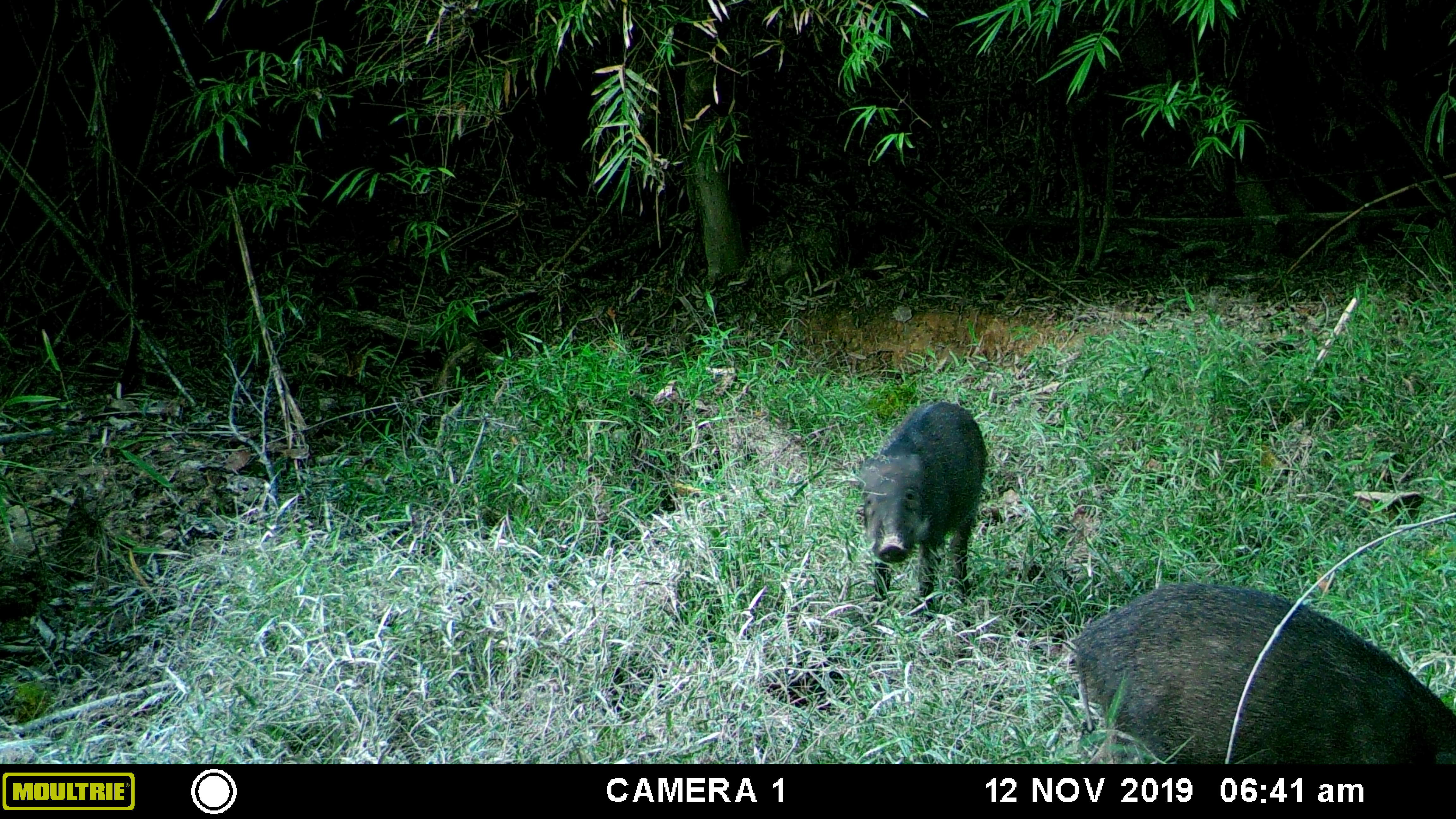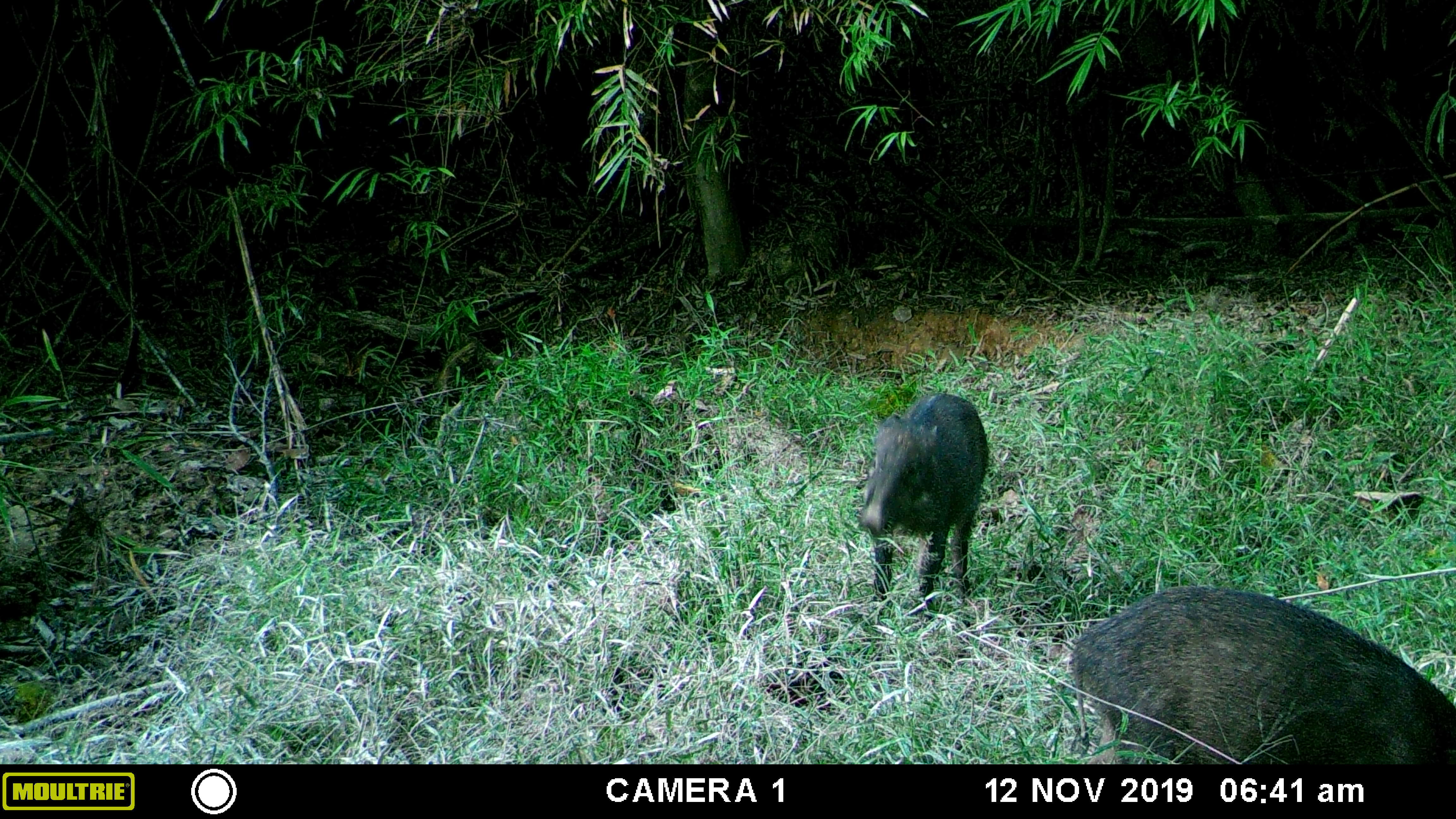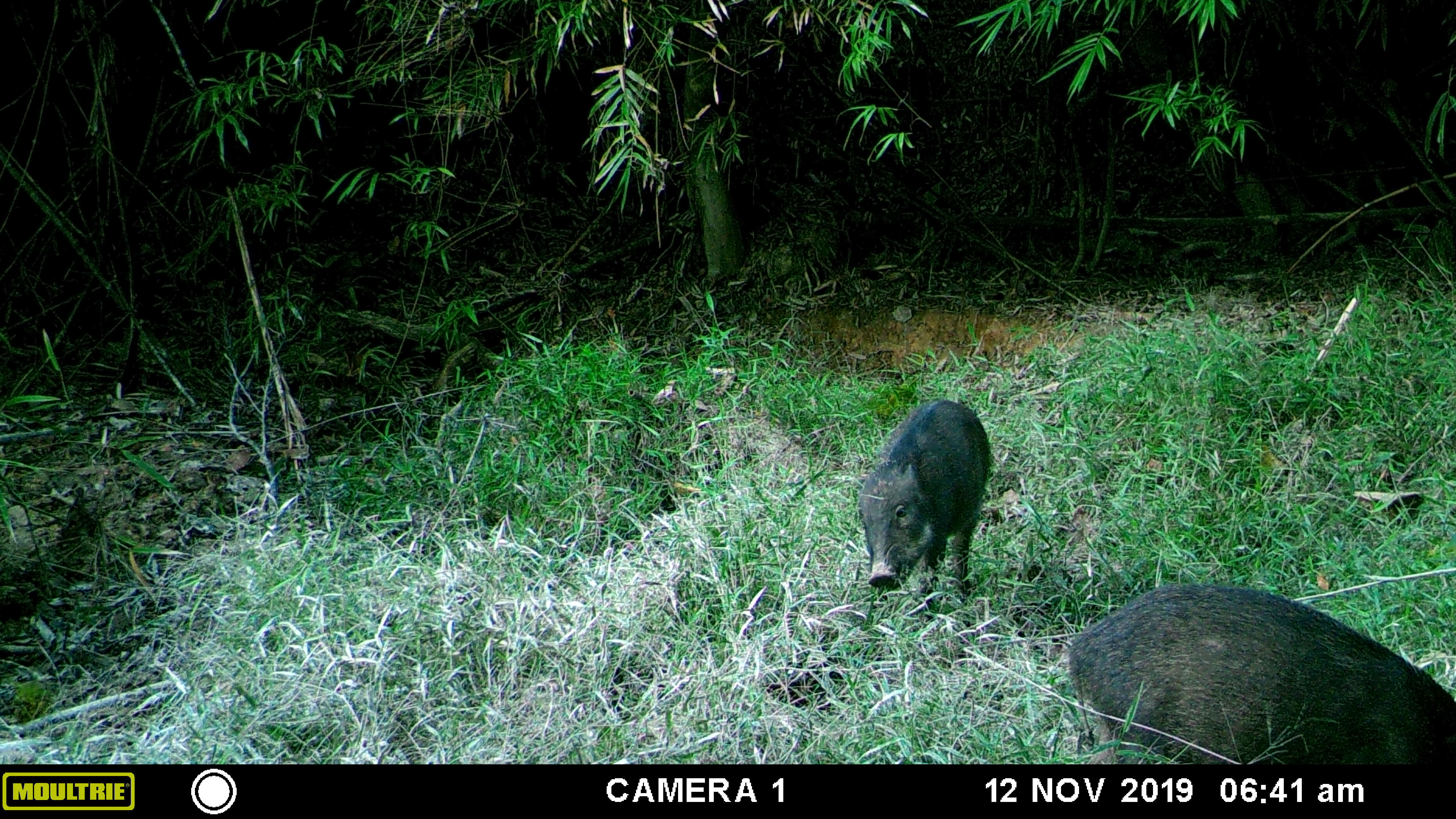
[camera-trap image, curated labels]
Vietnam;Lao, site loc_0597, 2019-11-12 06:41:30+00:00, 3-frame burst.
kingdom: Animalia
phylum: Chordata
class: Mammalia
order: Artiodactyla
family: Suidae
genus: Sus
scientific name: Sus scrofa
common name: eurasian wild pig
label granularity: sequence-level